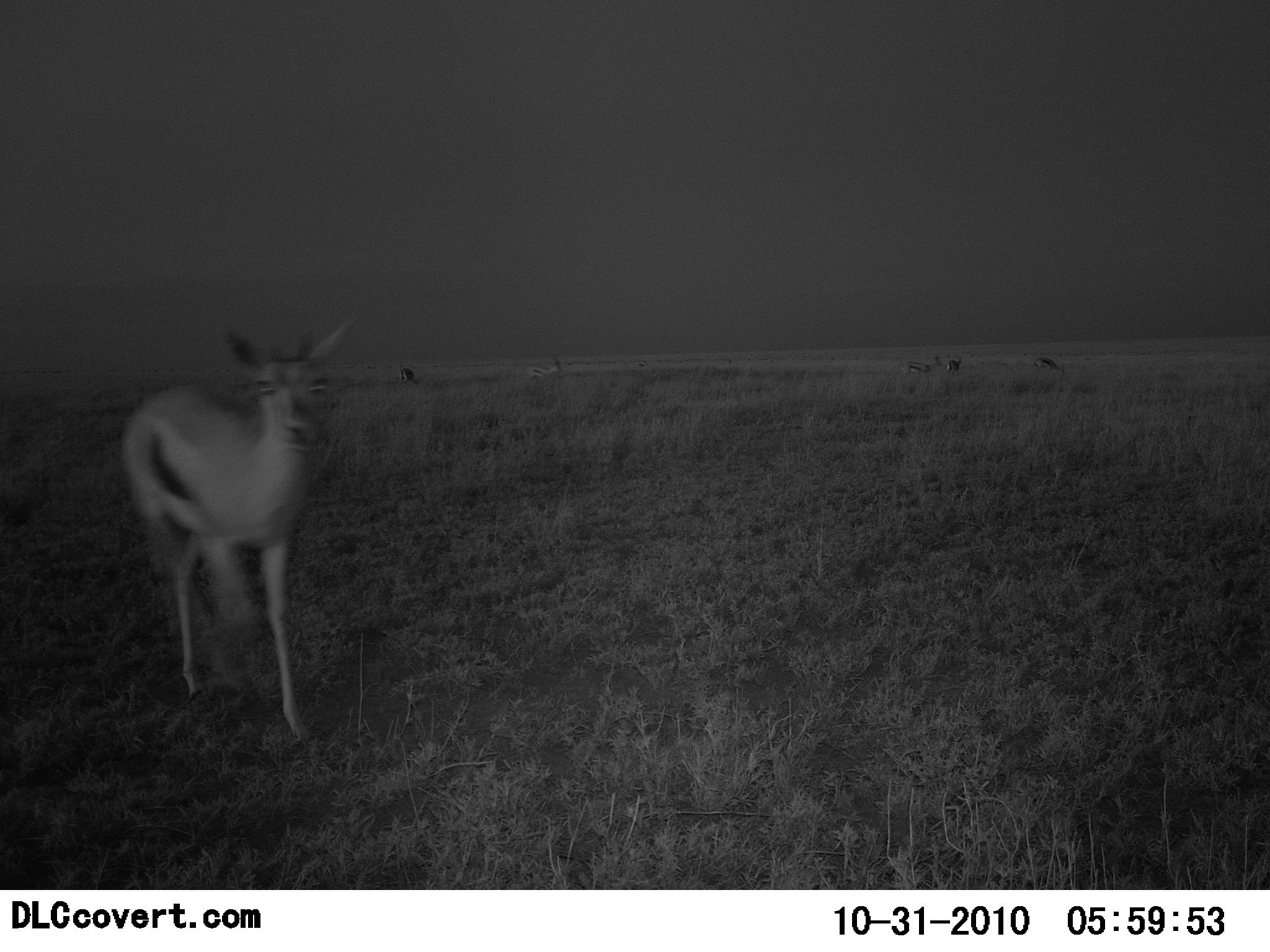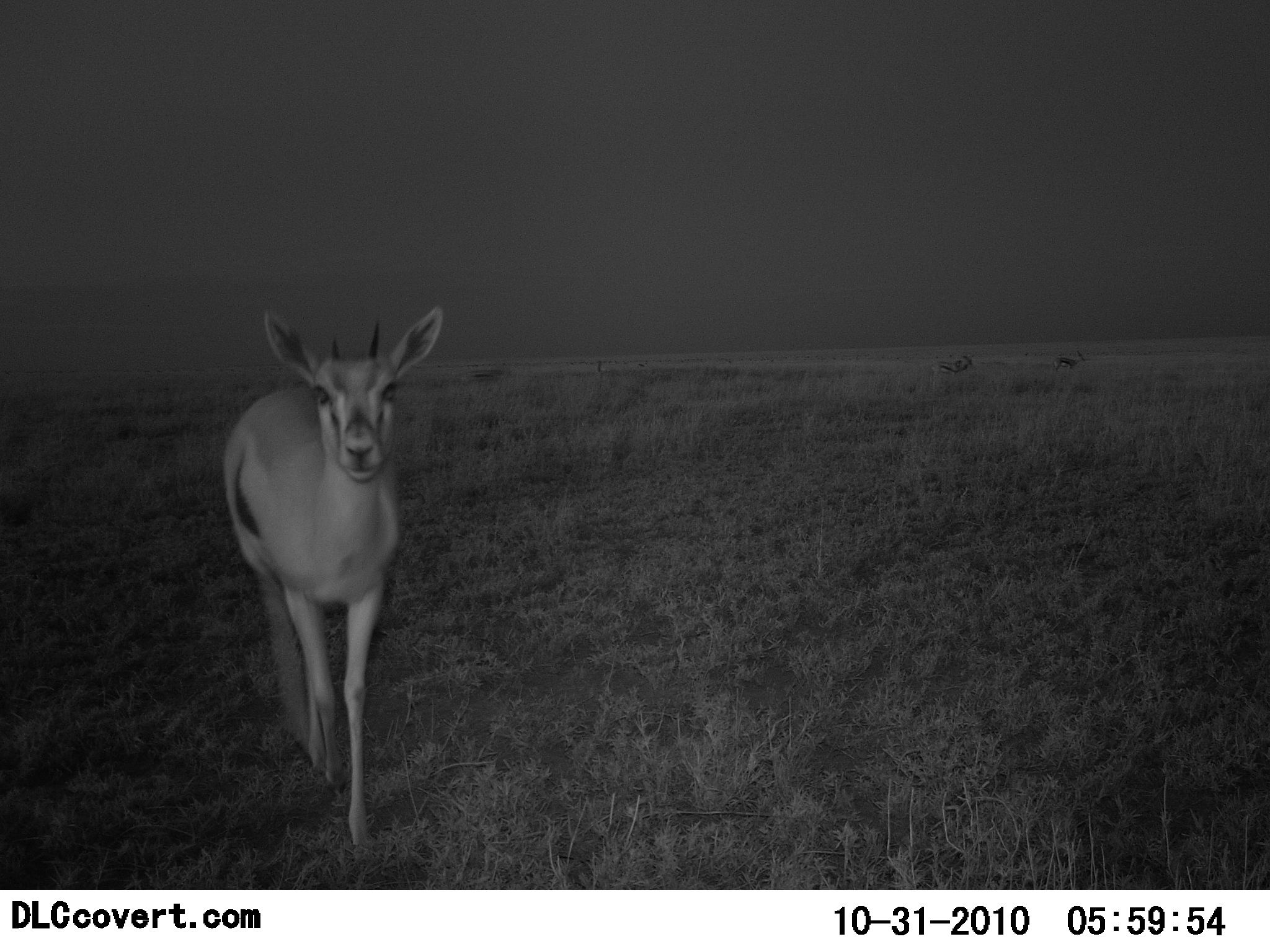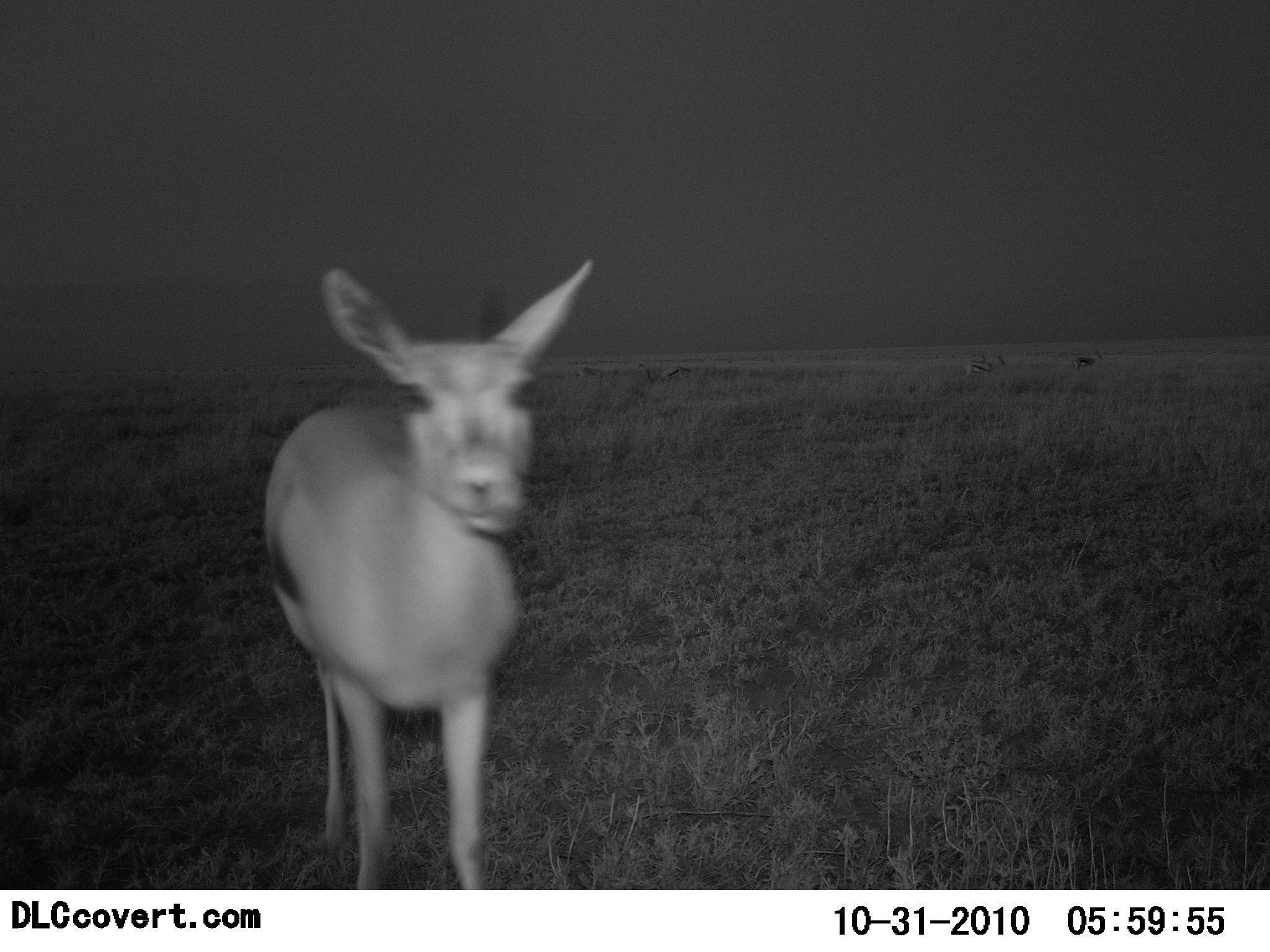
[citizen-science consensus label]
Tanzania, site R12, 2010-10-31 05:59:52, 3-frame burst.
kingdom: Animalia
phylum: Chordata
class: Mammalia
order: Artiodactyla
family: Bovidae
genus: Eudorcas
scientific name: Eudorcas thomsonii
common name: thomson's gazelle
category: gazellethomsons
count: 1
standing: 18%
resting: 0%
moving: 91%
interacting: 9%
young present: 9%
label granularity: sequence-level